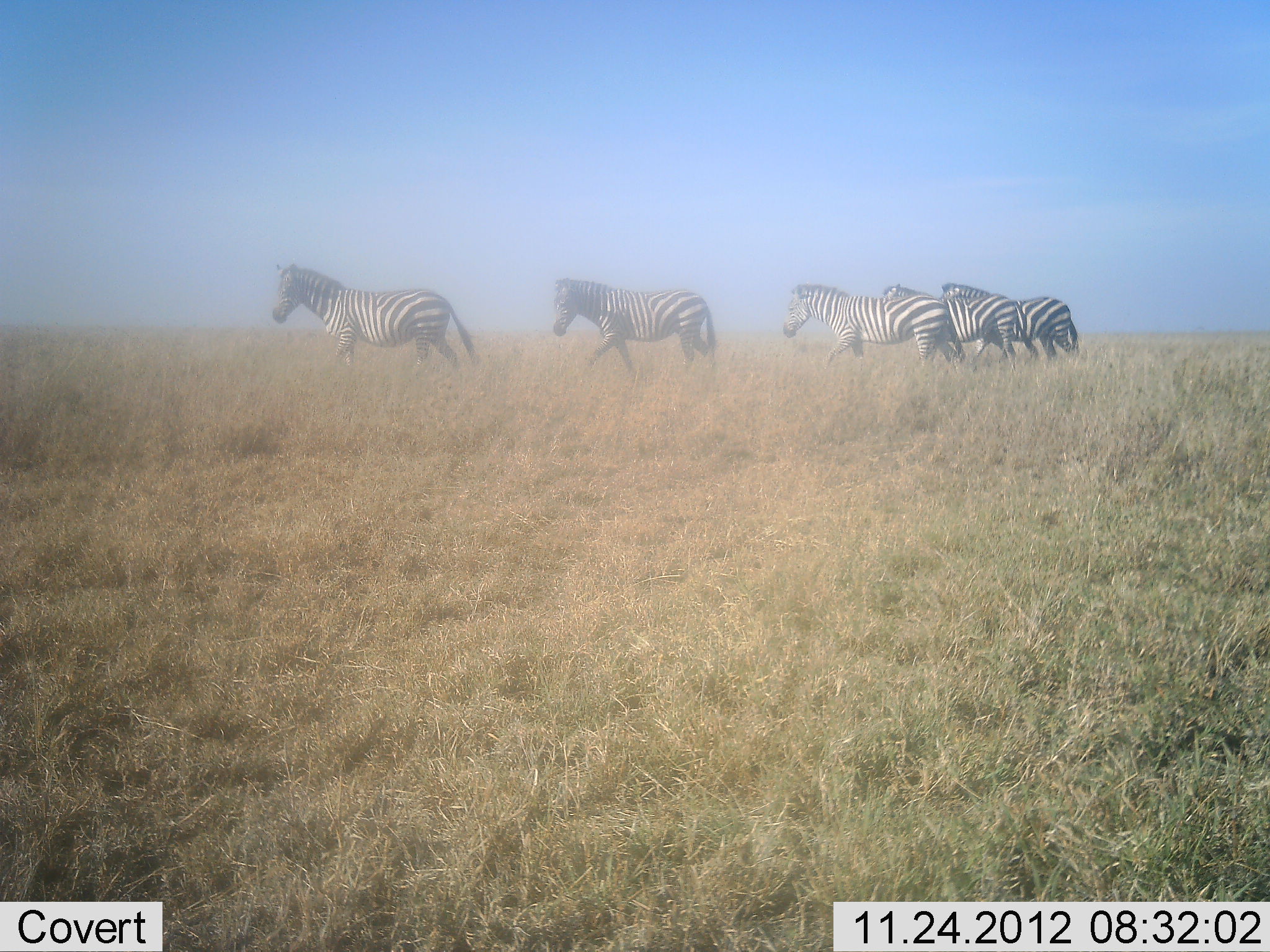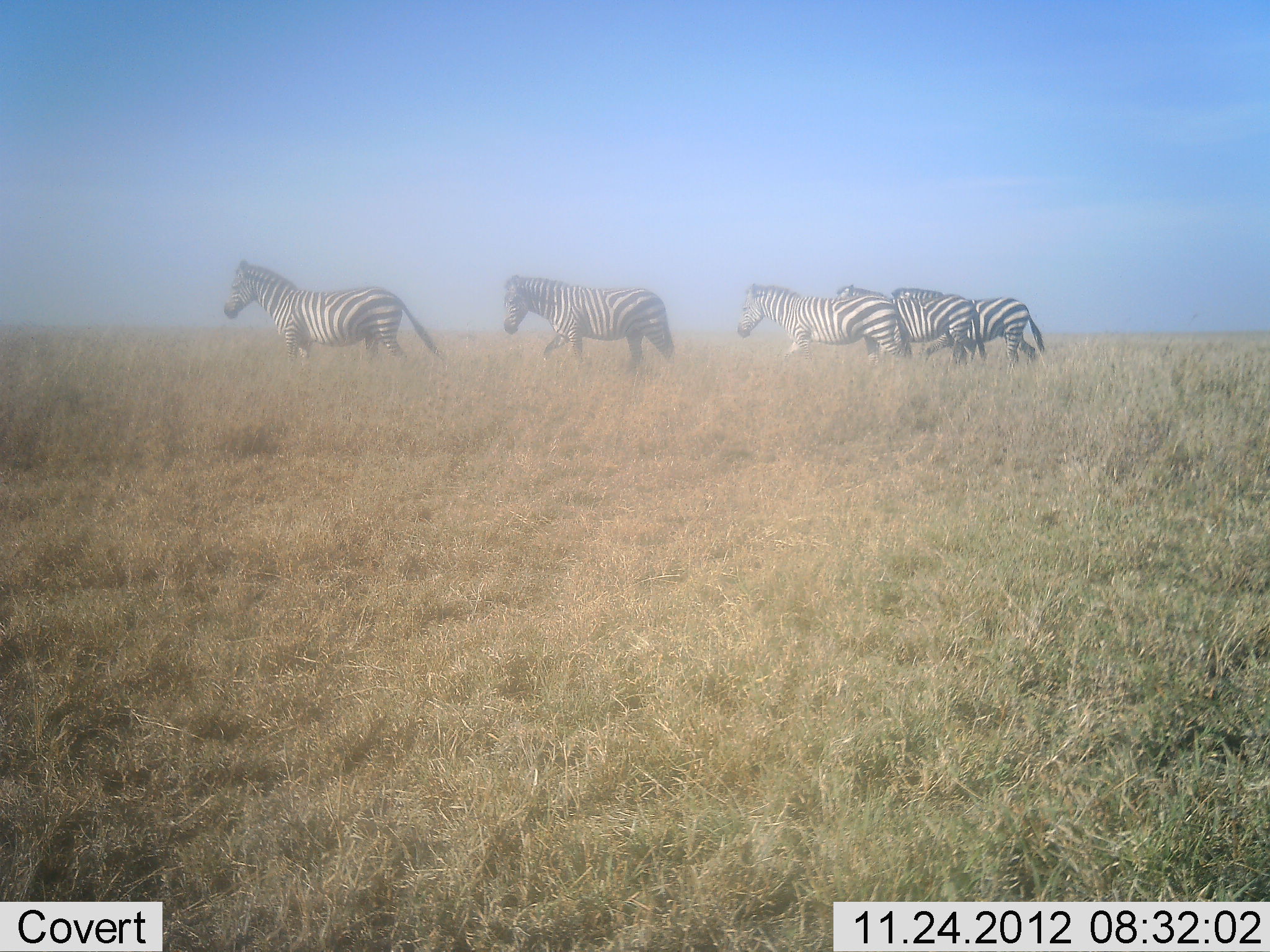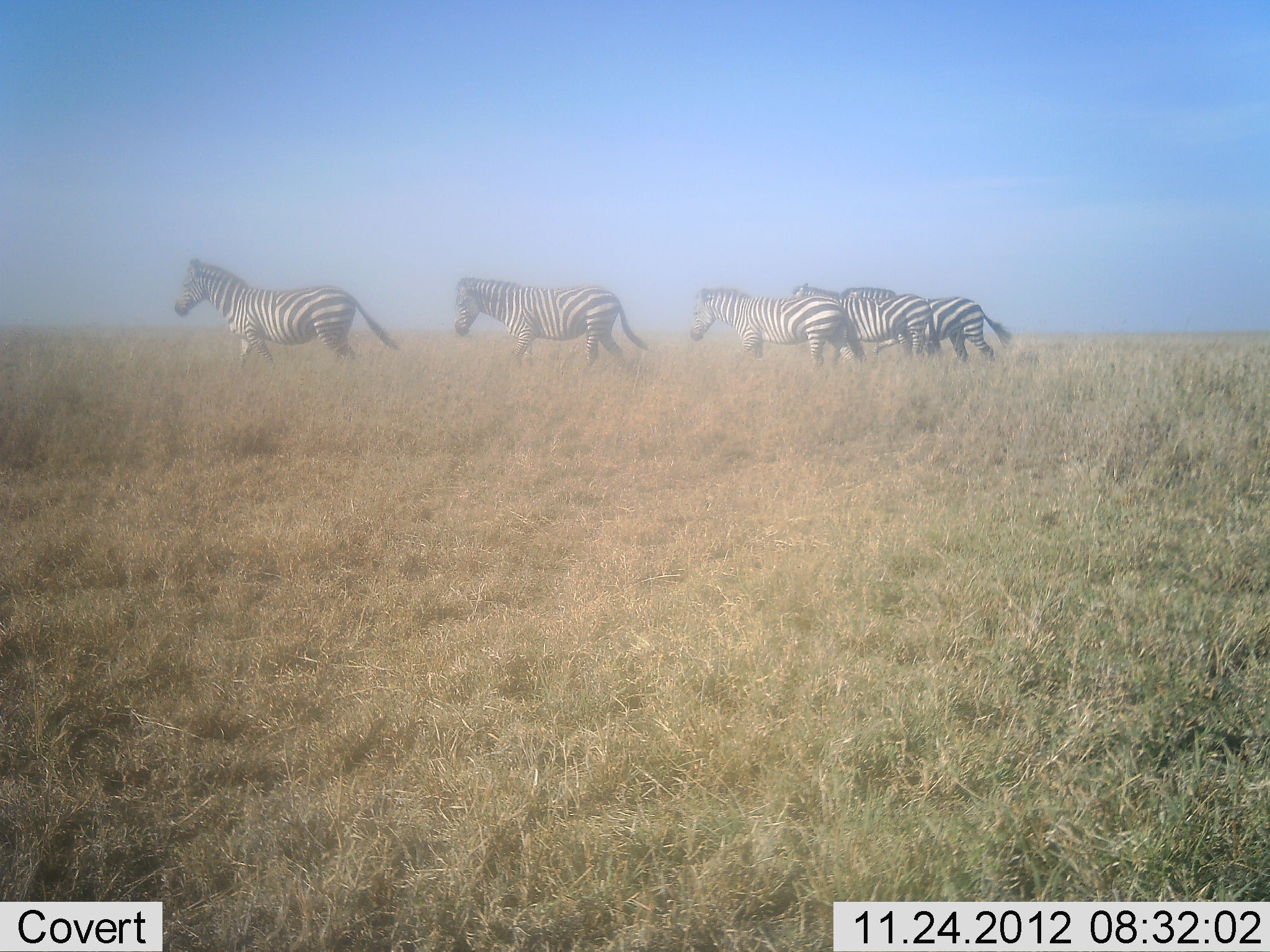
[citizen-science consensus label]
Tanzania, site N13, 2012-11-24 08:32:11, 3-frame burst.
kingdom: Animalia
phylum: Chordata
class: Mammalia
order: Perissodactyla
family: Equidae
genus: Equus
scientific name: Equus quagga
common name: plains zebra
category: zebra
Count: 5.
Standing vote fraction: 5%.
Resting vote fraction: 0%.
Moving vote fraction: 95%.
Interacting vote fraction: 0%.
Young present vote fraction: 0%.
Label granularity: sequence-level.